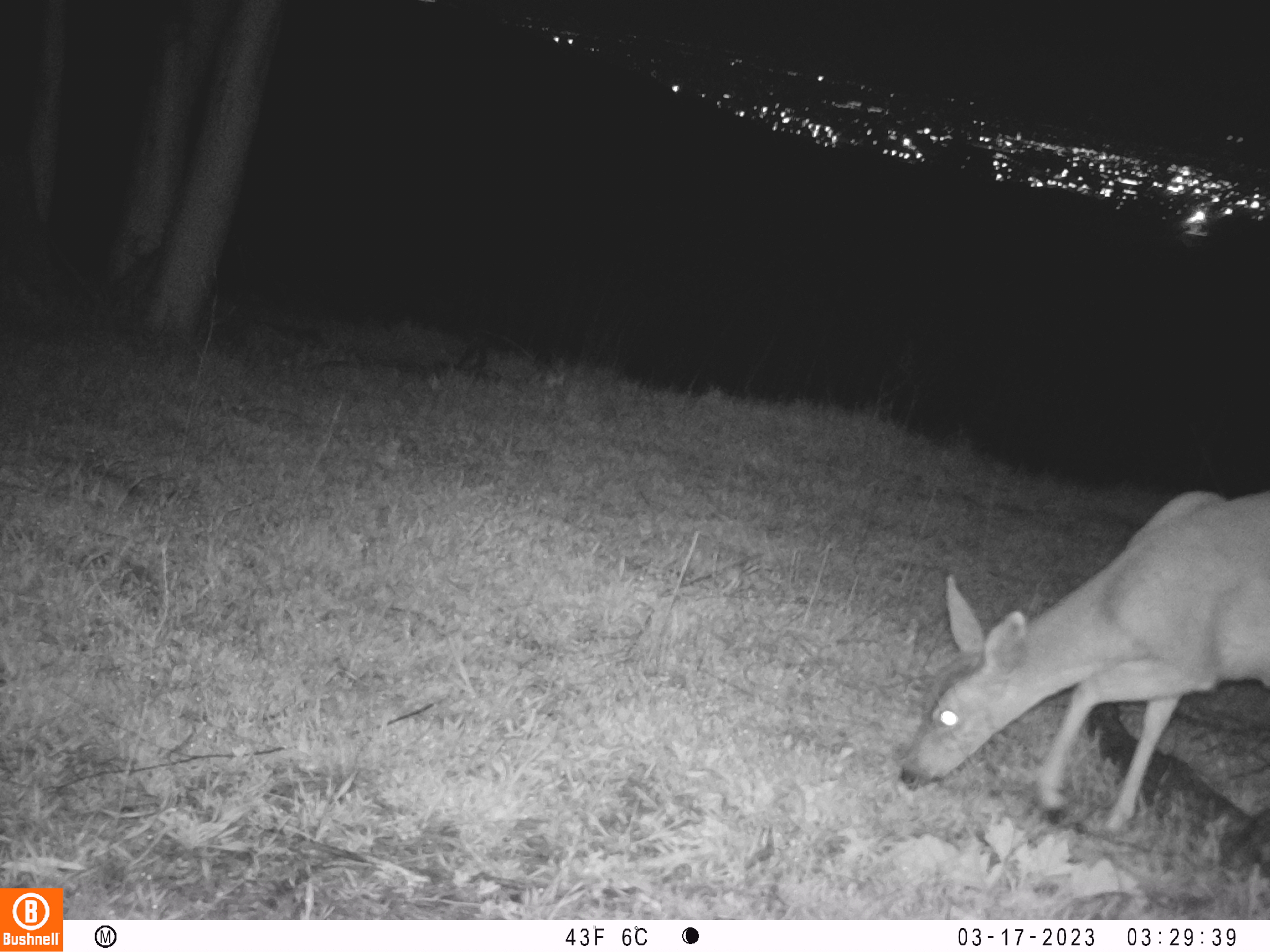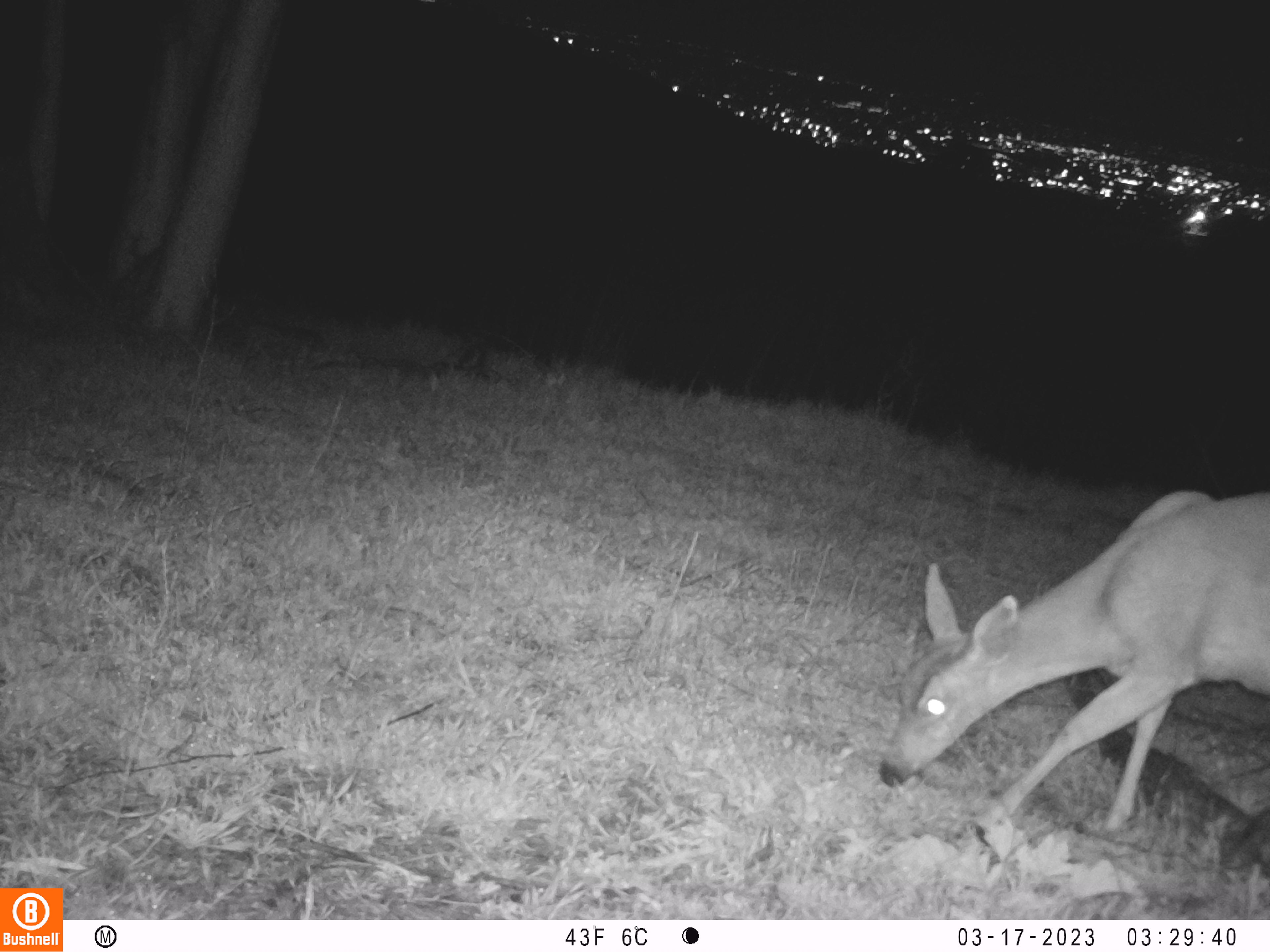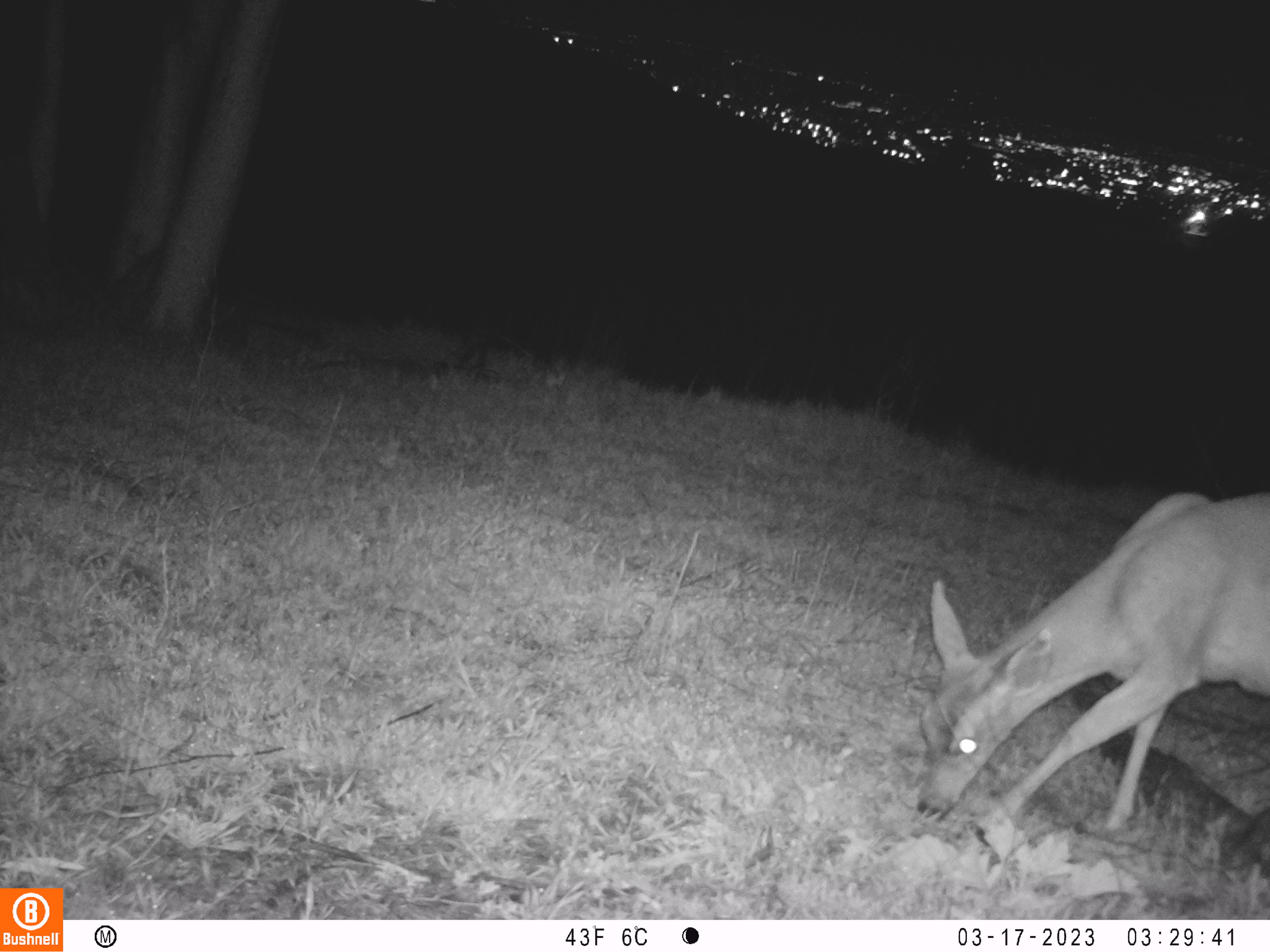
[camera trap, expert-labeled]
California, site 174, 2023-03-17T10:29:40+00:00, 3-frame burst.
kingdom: Animalia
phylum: Chordata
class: Mammalia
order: Artiodactyla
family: Cervidae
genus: Odocoileus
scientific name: Odocoileus hemionus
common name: mule deer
Mule deer (Odocoileus hemionus).